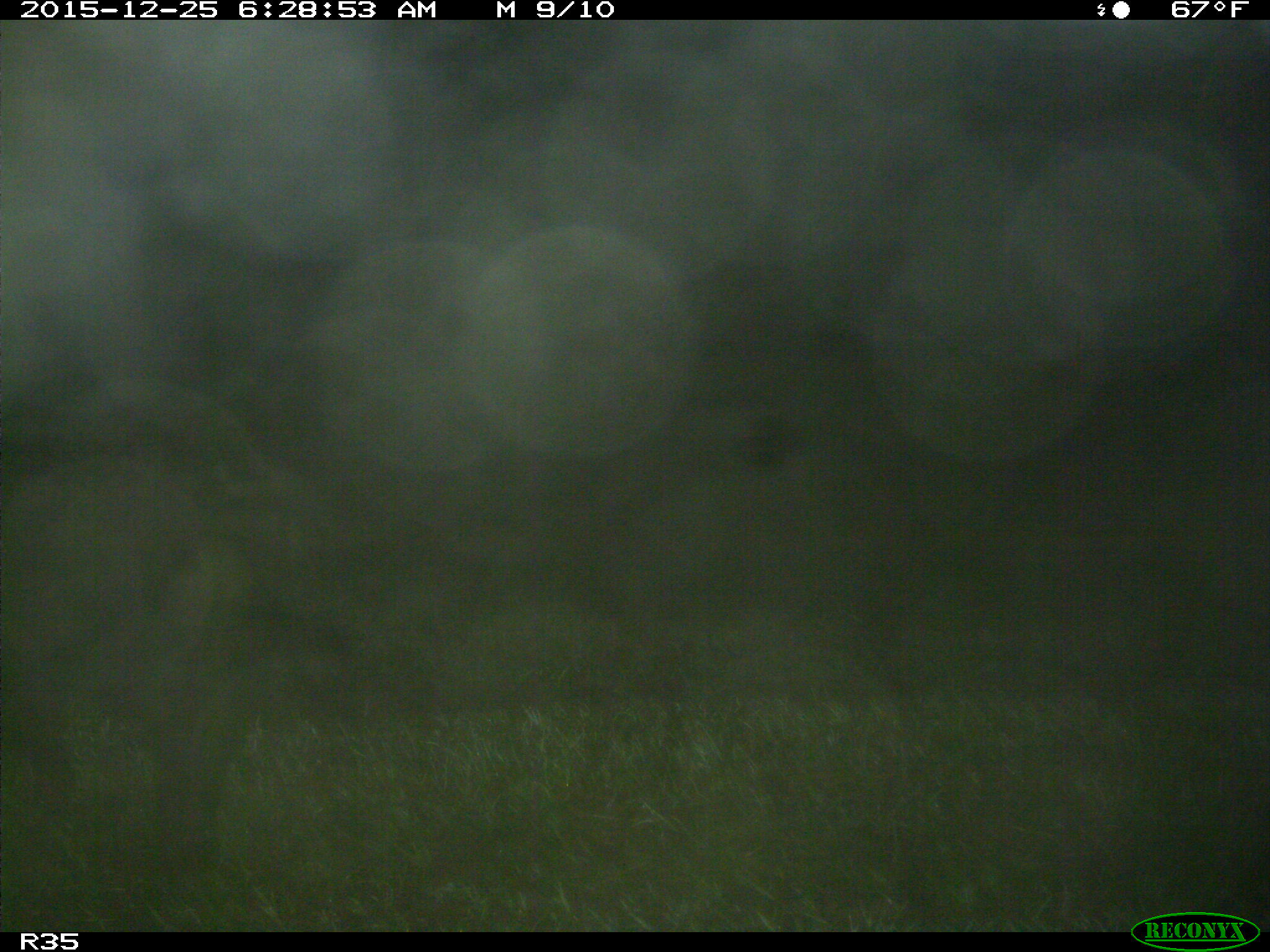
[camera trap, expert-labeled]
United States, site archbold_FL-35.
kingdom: Animalia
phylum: Chordata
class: Mammalia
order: Artiodactyla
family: Suidae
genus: Sus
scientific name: Sus scrofa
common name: wild boar